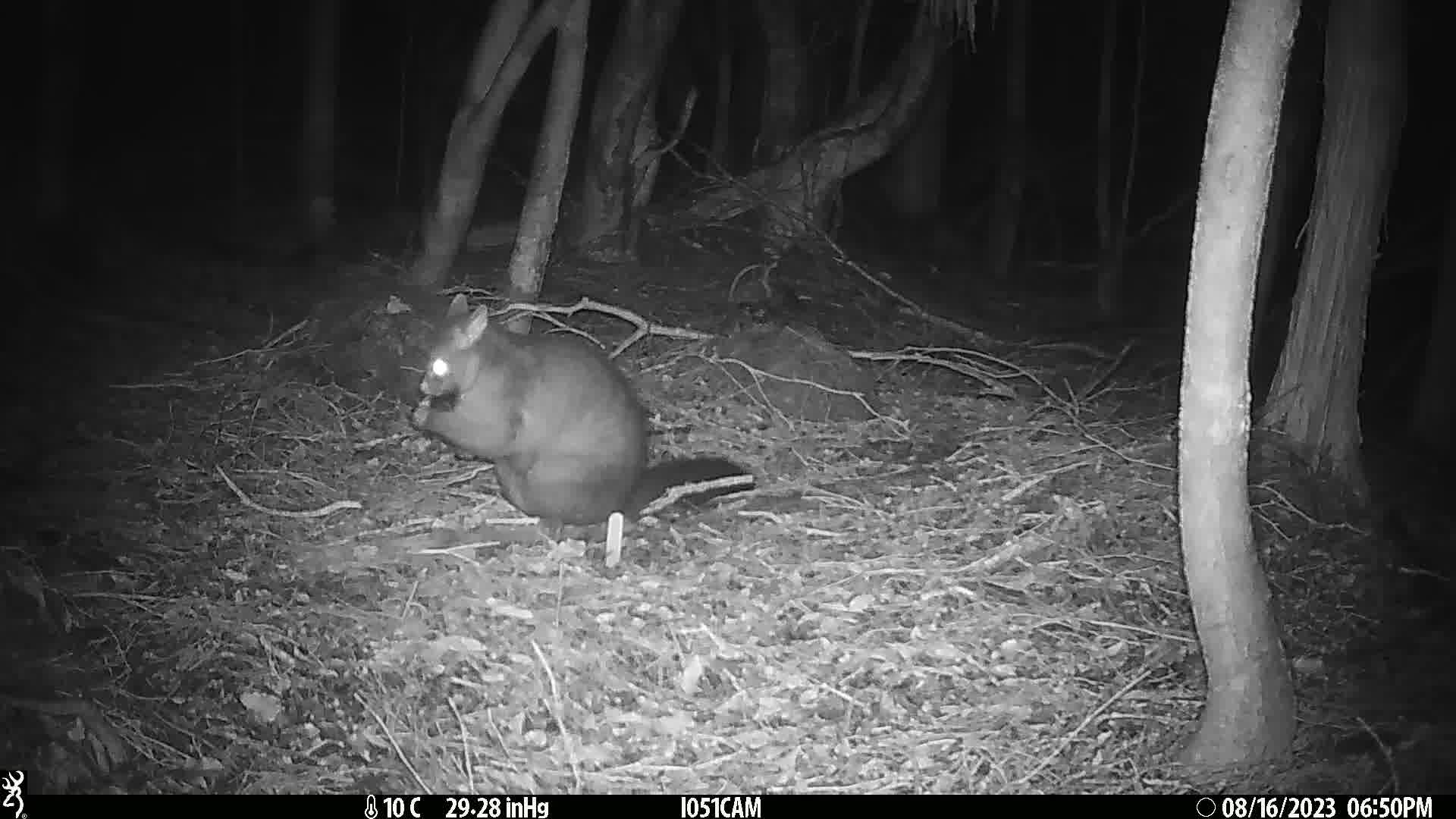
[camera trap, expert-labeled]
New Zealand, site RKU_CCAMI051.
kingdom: Animalia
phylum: Chordata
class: Mammalia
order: Diprotodontia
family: Phalangeridae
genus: Trichosurus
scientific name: Trichosurus vulpecula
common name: common brushtail possum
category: possum